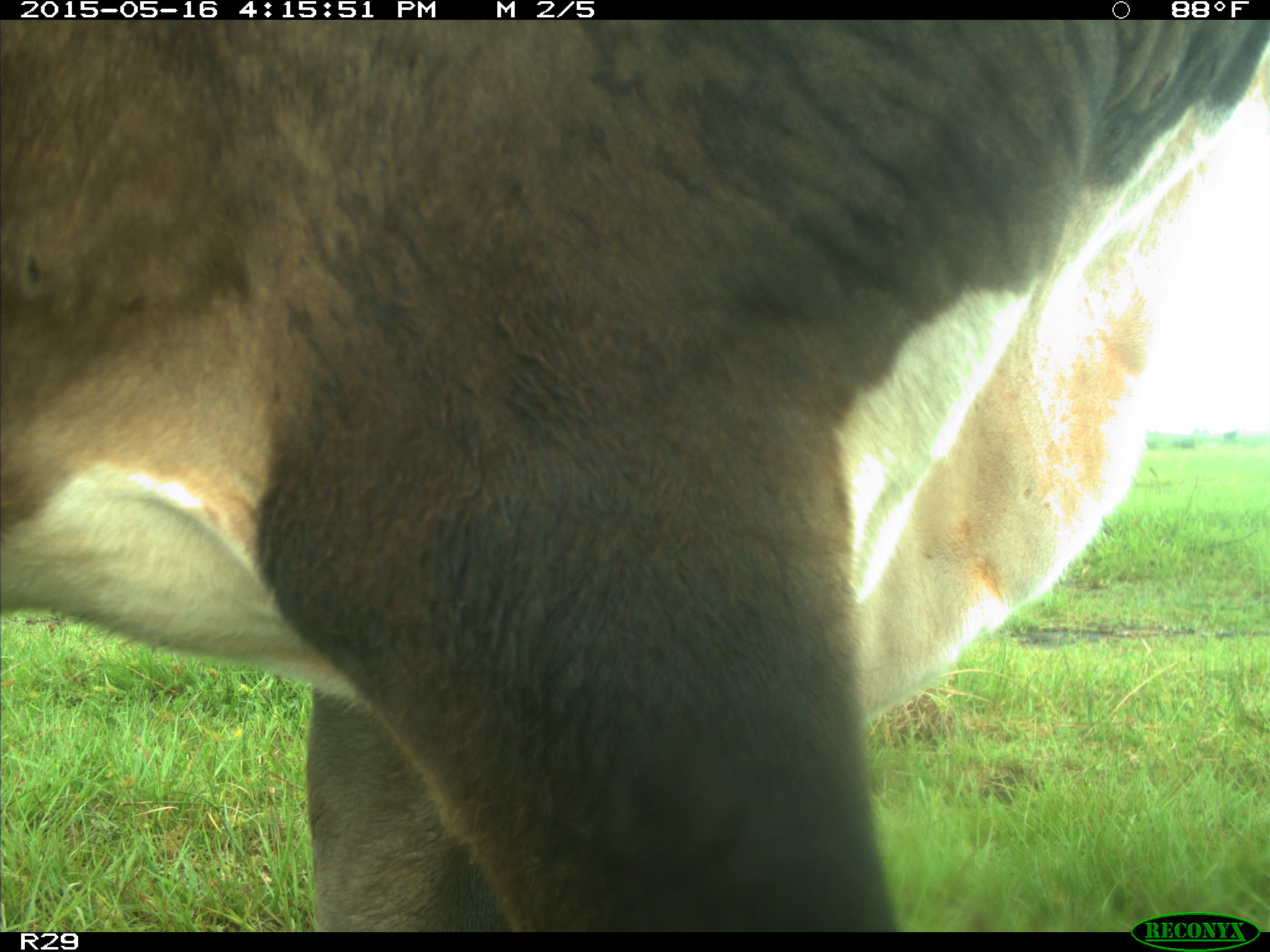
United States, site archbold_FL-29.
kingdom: Animalia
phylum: Chordata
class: Mammalia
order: Artiodactyla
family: Bovidae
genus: Bos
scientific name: Bos taurus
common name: domestic cow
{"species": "Bos taurus (domestic cow)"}